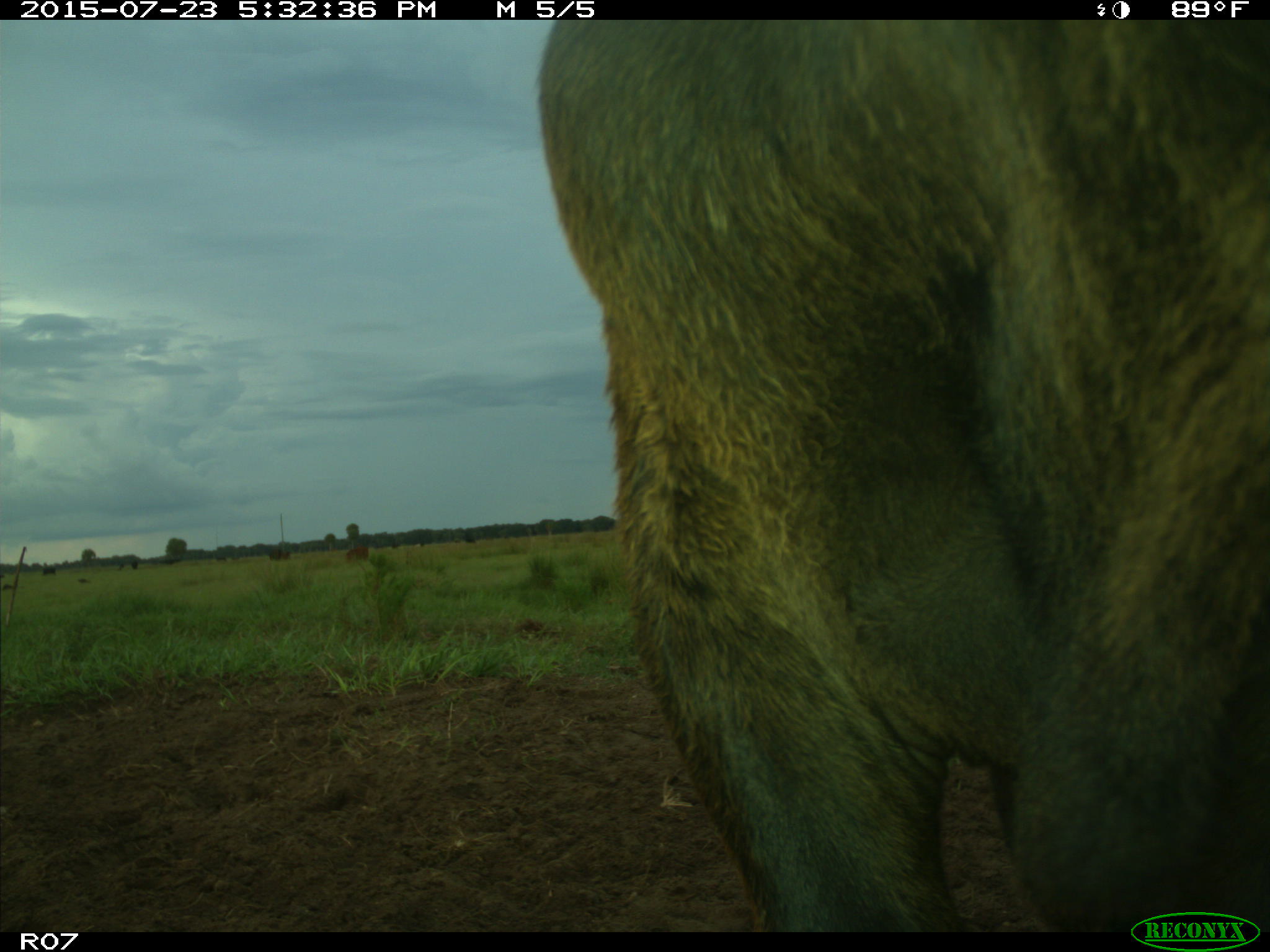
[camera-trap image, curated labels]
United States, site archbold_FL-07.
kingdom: Animalia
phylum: Chordata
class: Mammalia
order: Artiodactyla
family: Bovidae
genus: Bos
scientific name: Bos taurus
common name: domestic cow